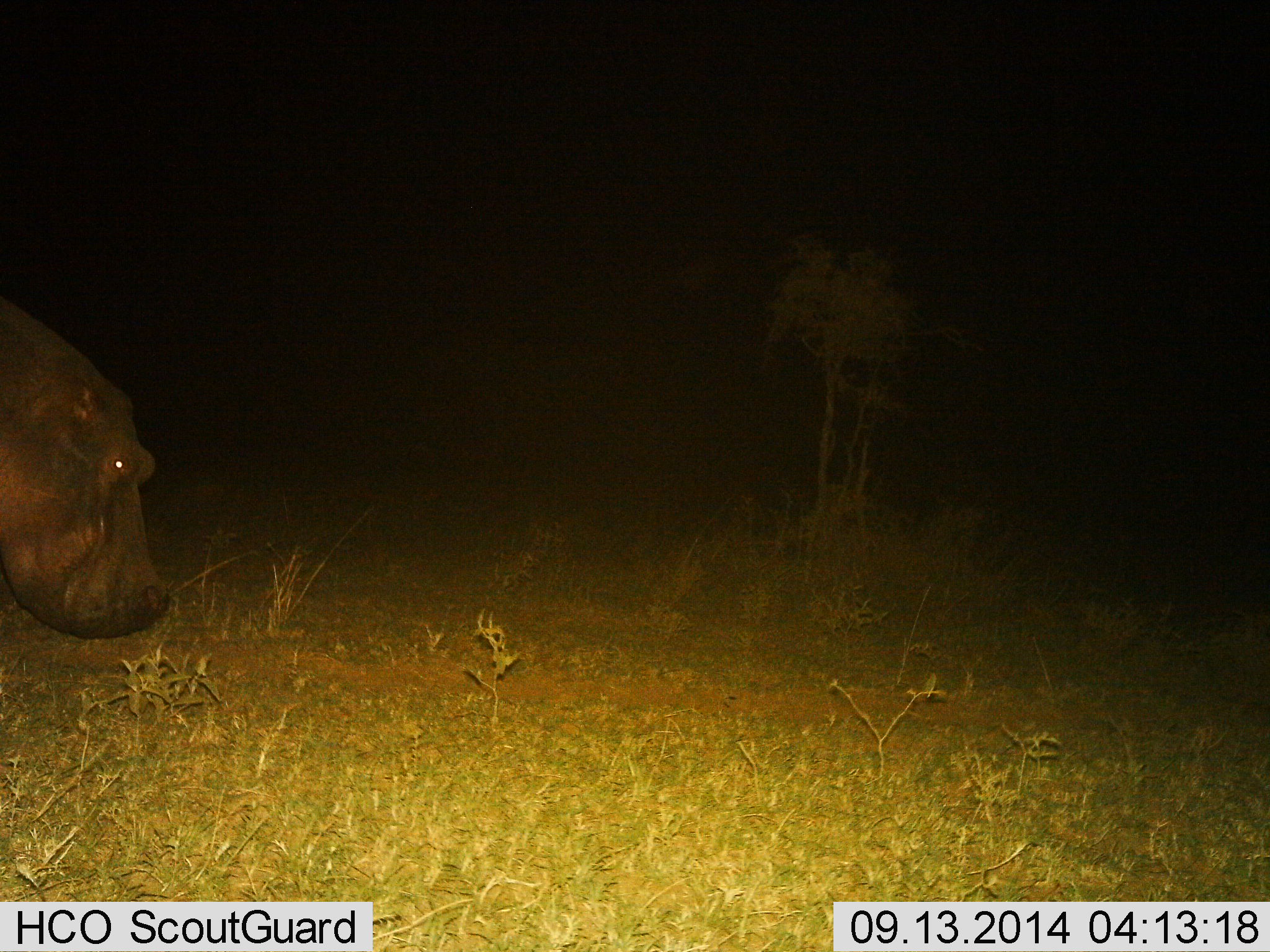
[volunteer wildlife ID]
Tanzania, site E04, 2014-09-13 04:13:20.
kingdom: Animalia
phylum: Chordata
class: Mammalia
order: Artiodactyla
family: Hippopotamidae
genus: Hippopotamus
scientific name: Hippopotamus amphibius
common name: hippopotamus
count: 1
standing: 10%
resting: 0%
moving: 70%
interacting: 0%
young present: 0%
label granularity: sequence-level